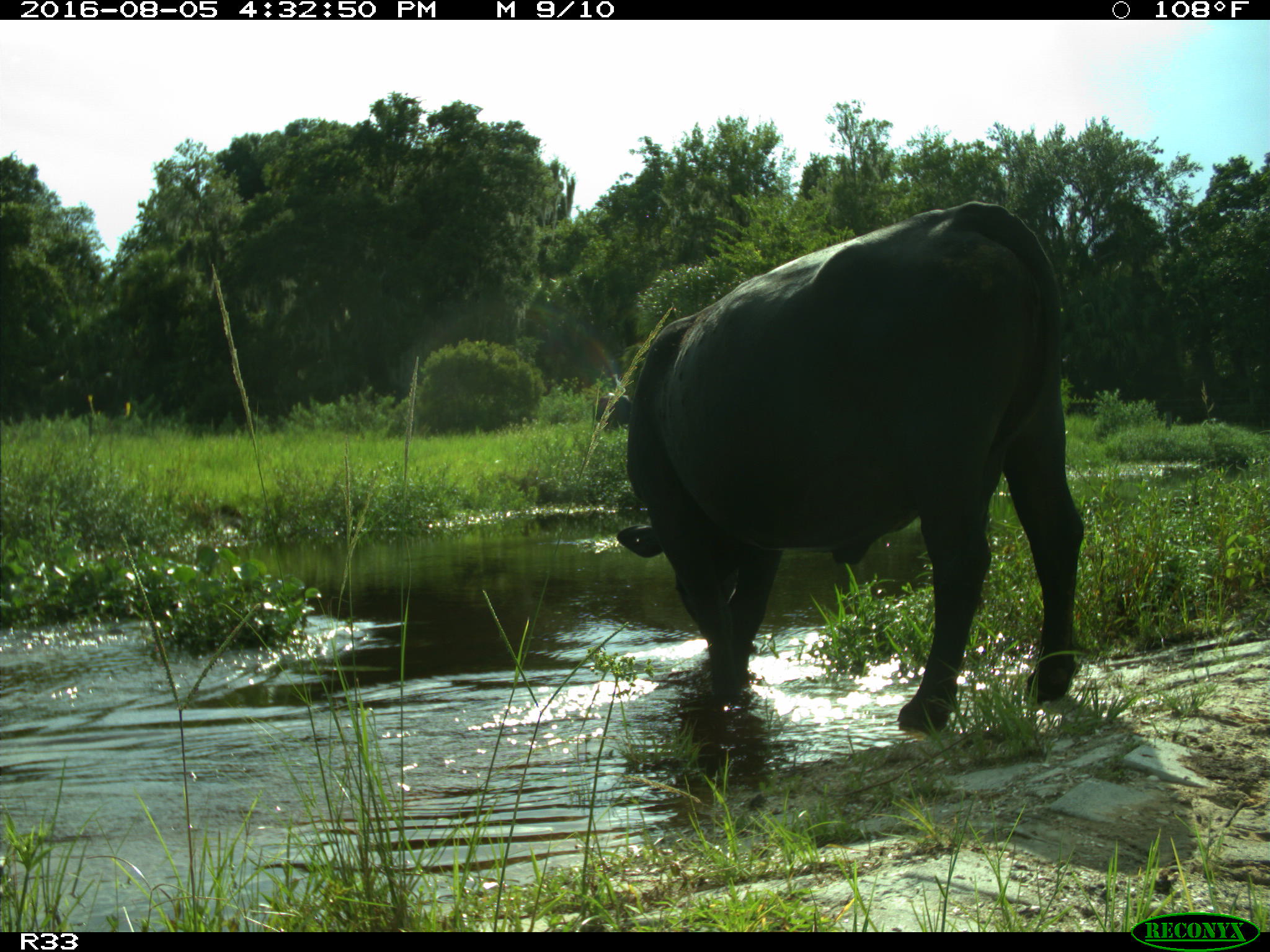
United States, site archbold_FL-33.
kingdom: Animalia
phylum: Chordata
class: Mammalia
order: Artiodactyla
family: Bovidae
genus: Bos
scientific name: Bos taurus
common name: domestic cow